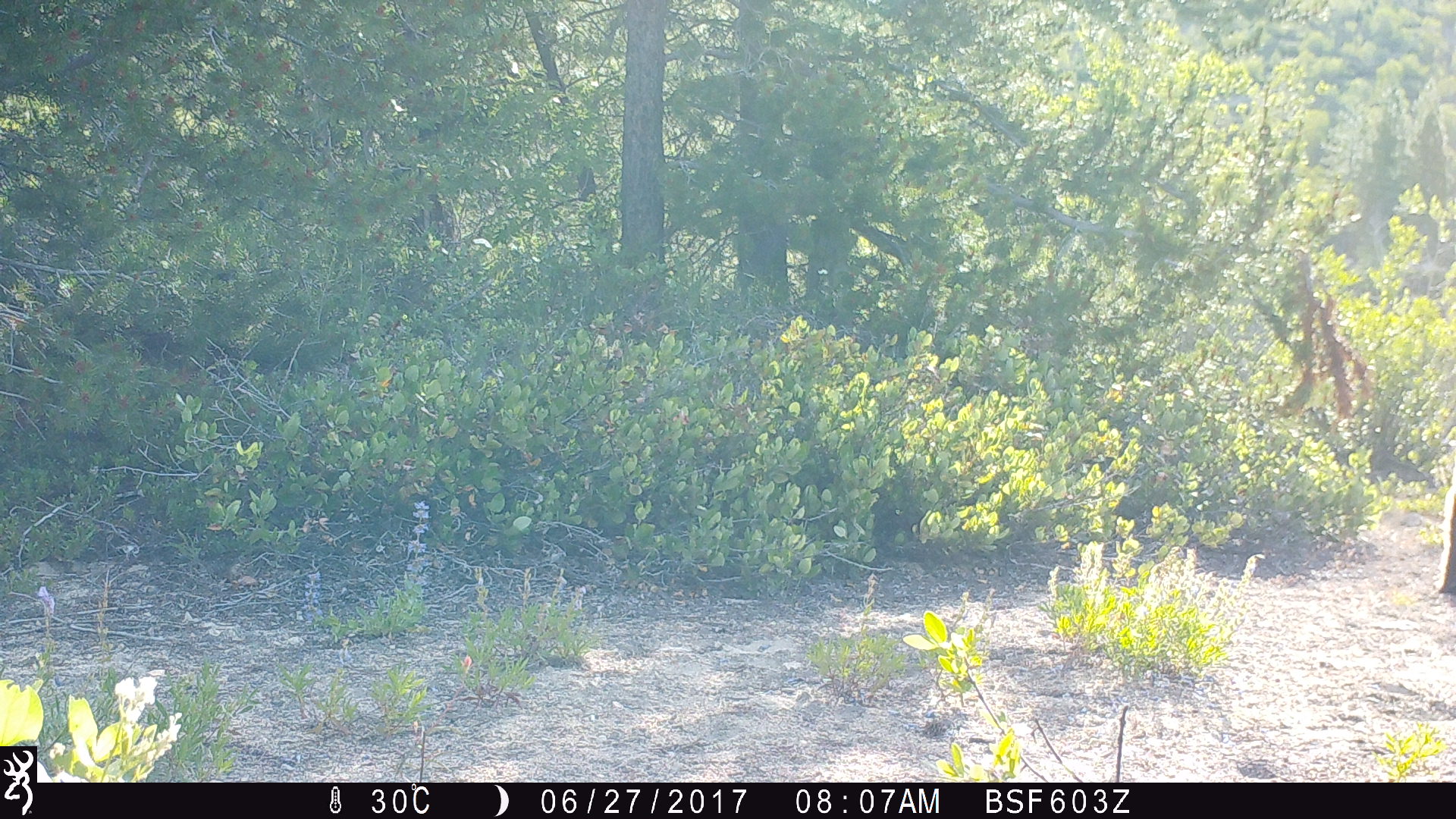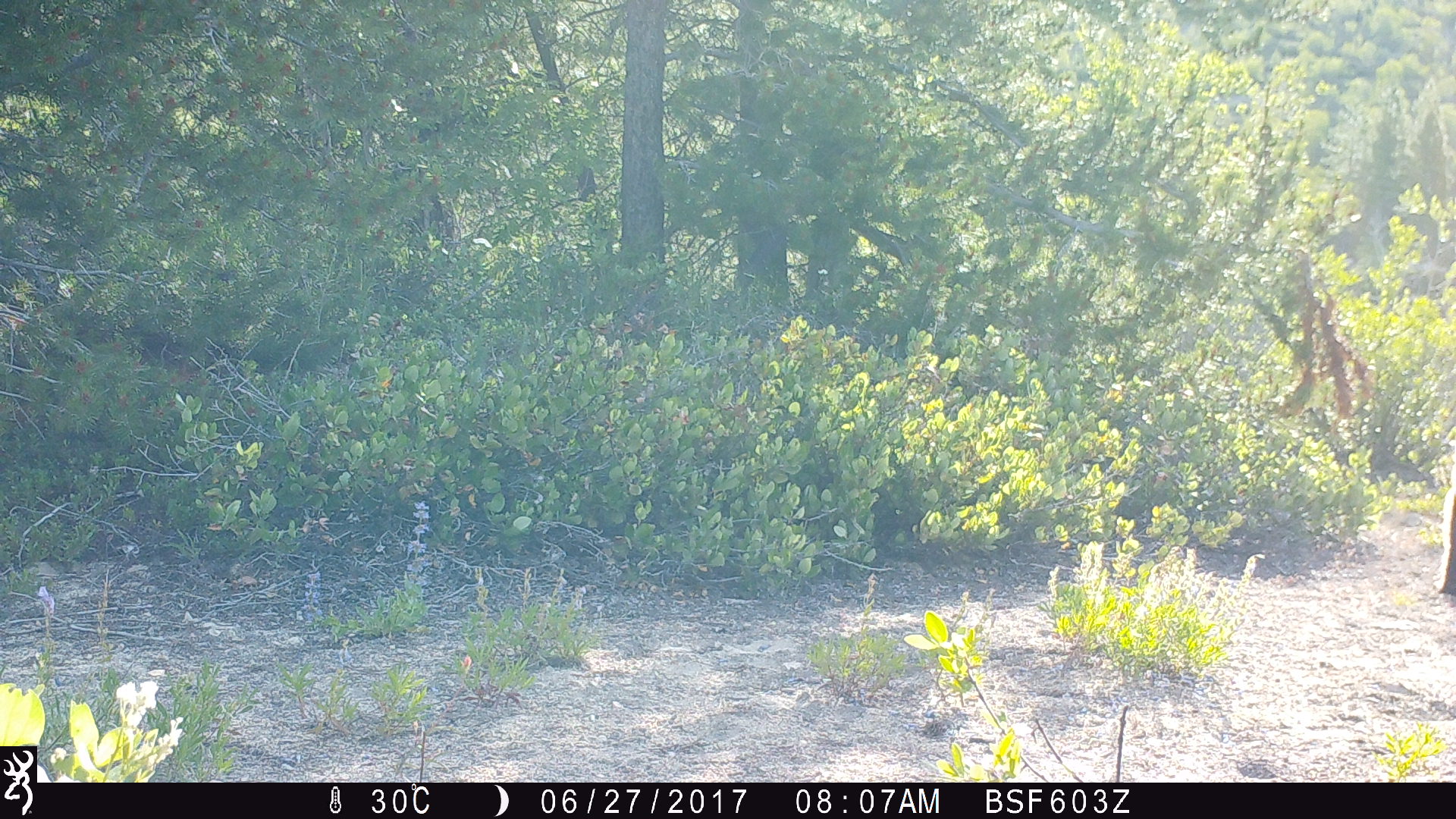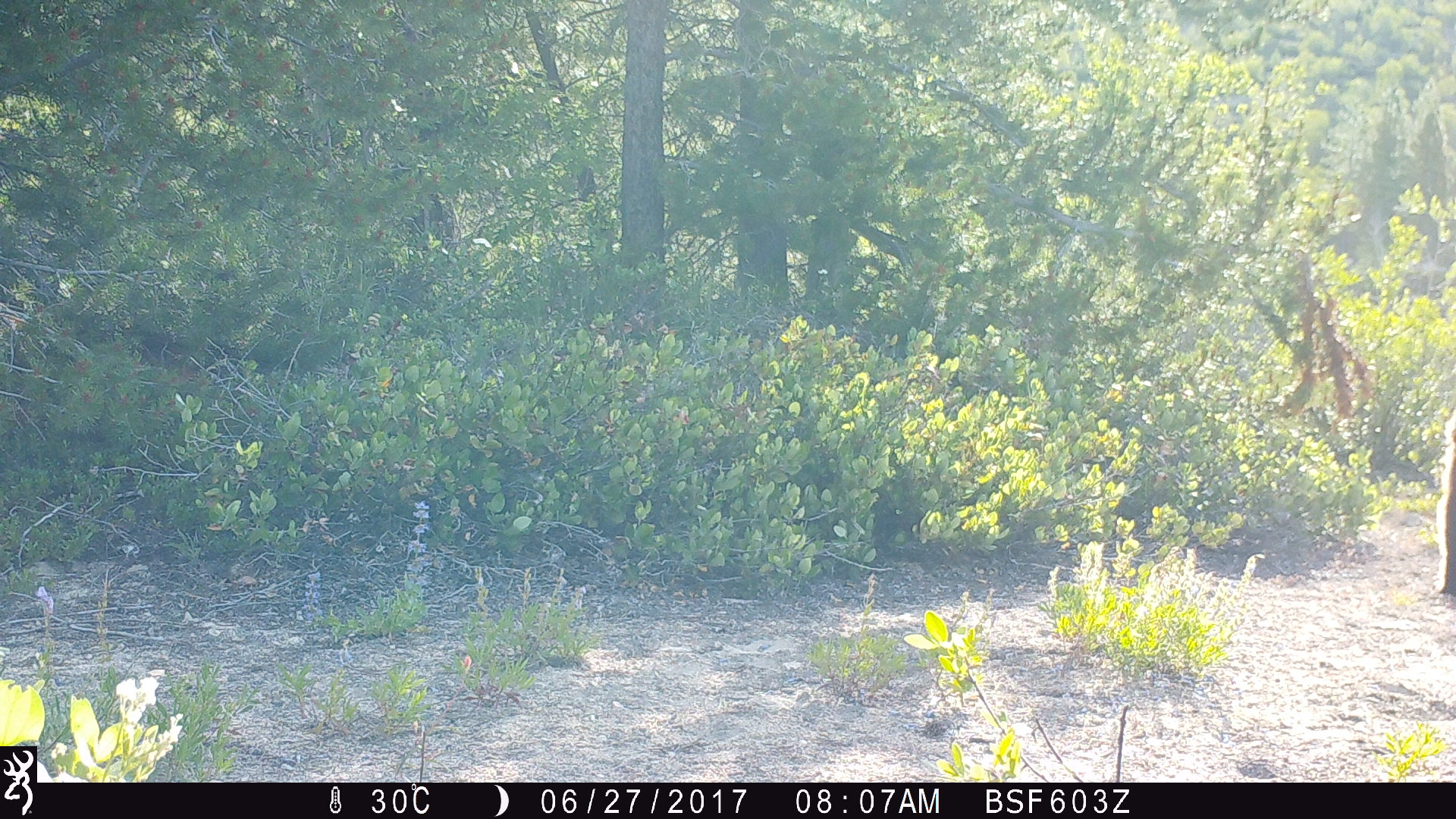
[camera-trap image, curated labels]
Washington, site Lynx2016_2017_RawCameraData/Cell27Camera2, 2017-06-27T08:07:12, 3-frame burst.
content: unidentified animal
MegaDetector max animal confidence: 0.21